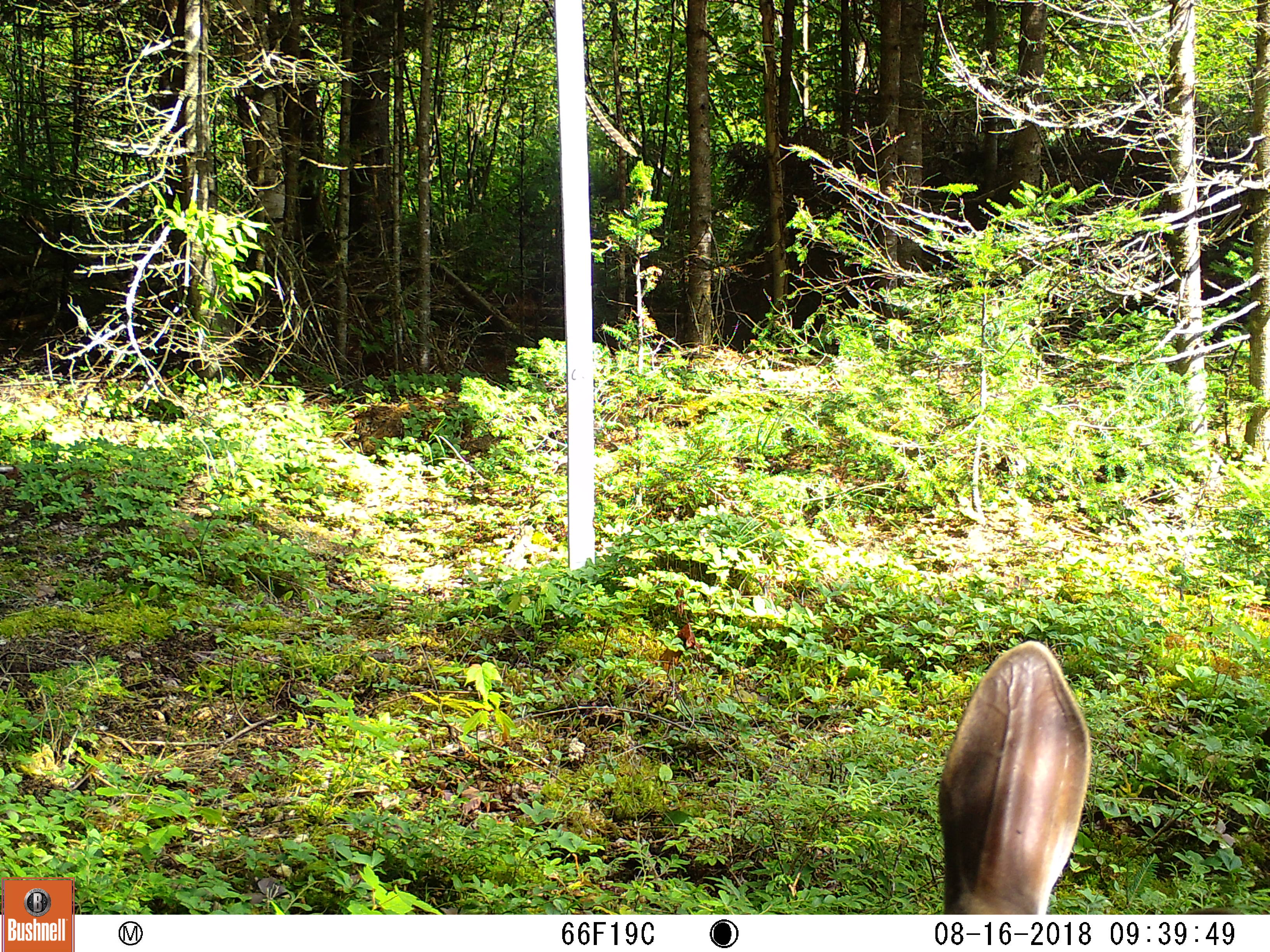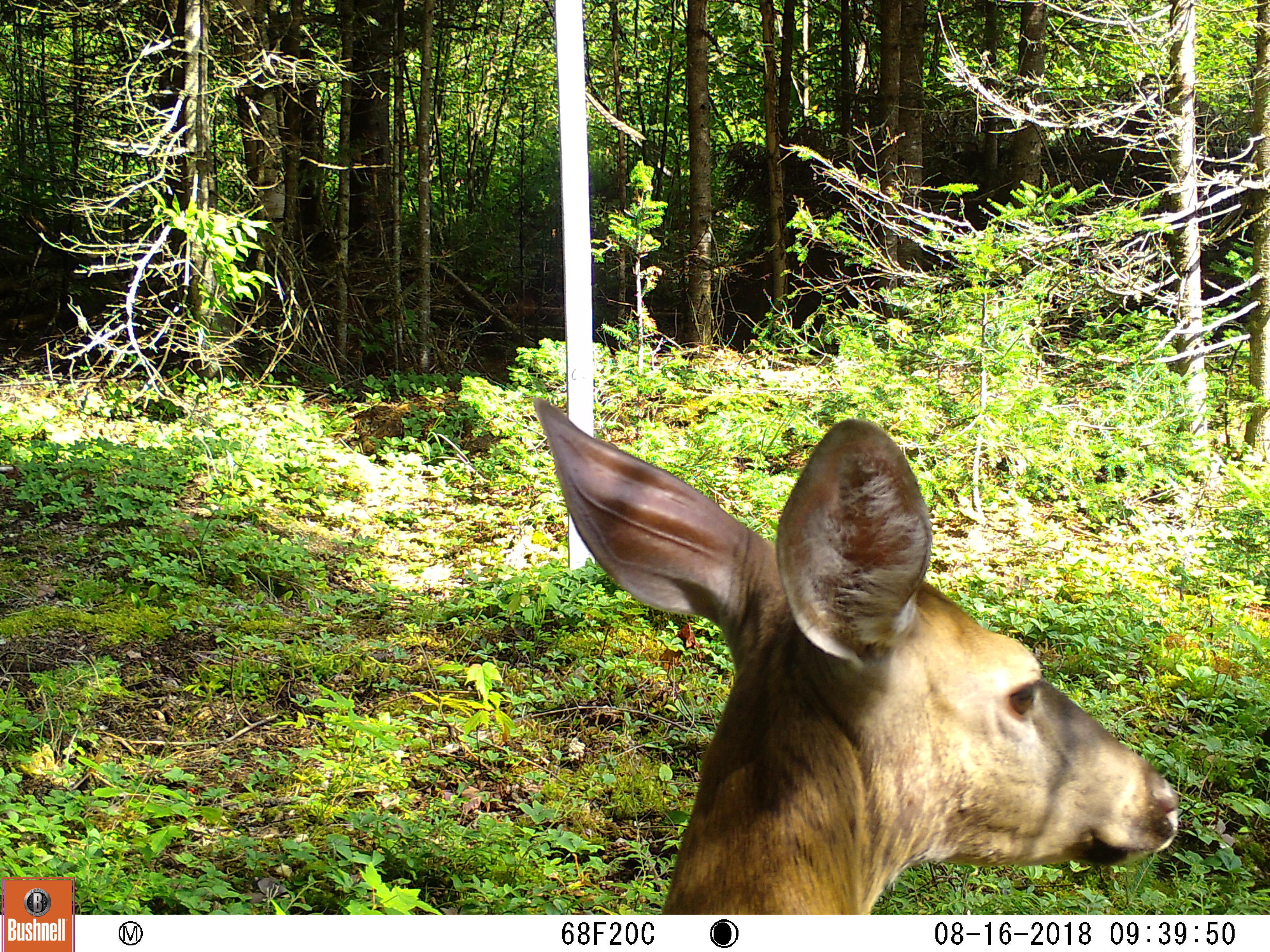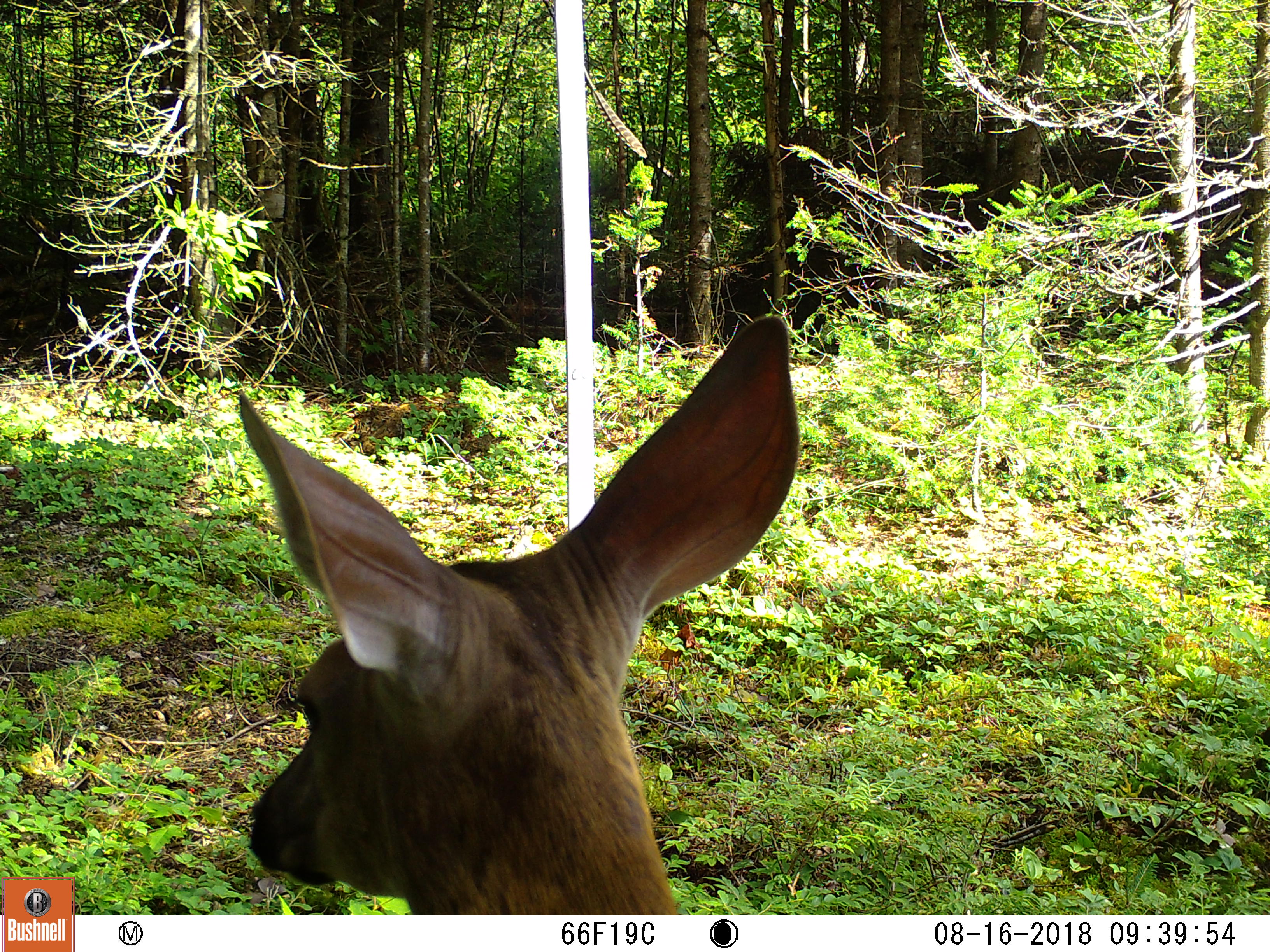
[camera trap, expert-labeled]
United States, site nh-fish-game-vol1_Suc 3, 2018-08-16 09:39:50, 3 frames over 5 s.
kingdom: Animalia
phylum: Chordata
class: Mammalia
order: Artiodactyla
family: Cervidae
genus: Odocoileus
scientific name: Odocoileus virginianus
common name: white-tailed deer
White-tailed deer (Odocoileus virginianus).